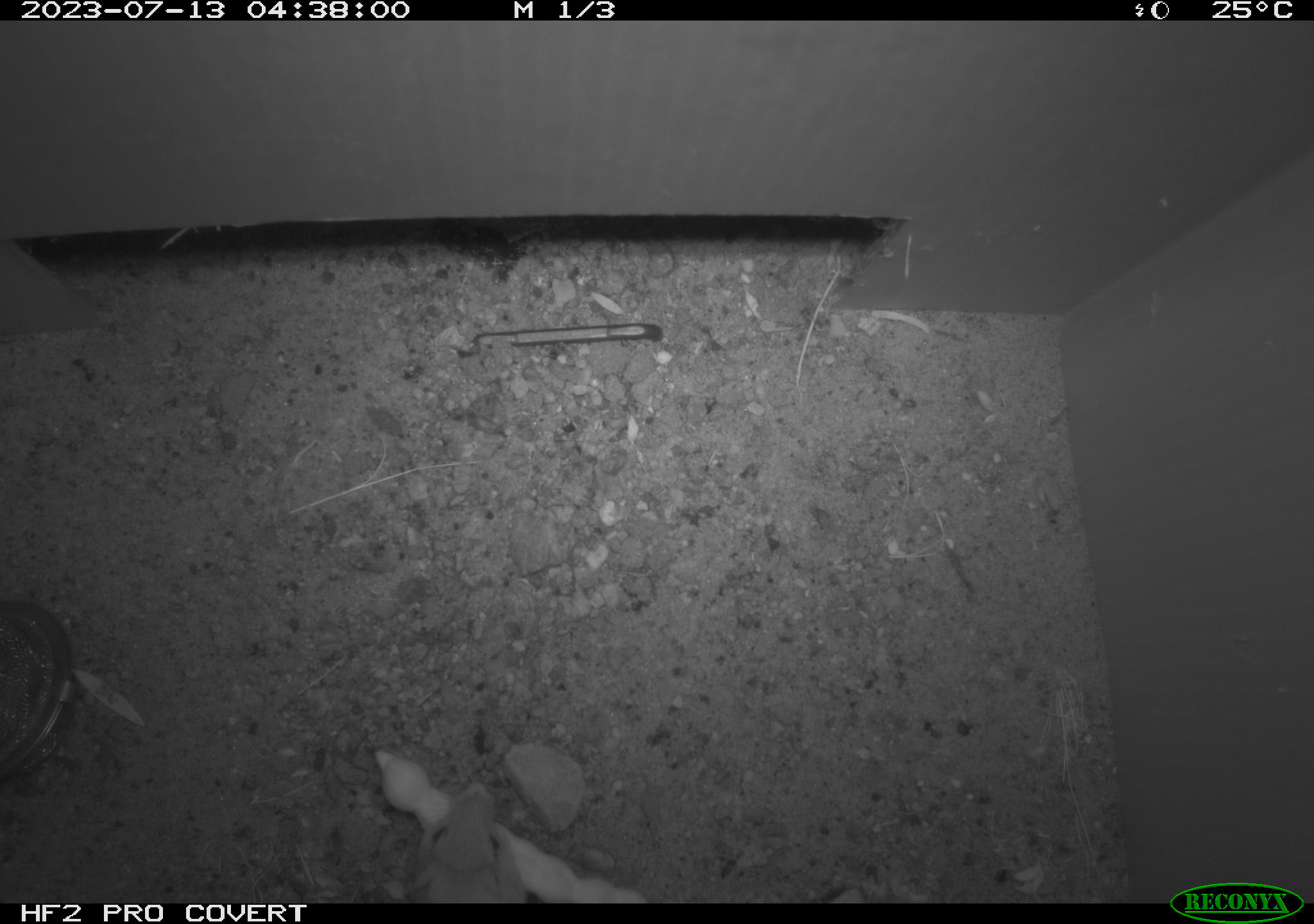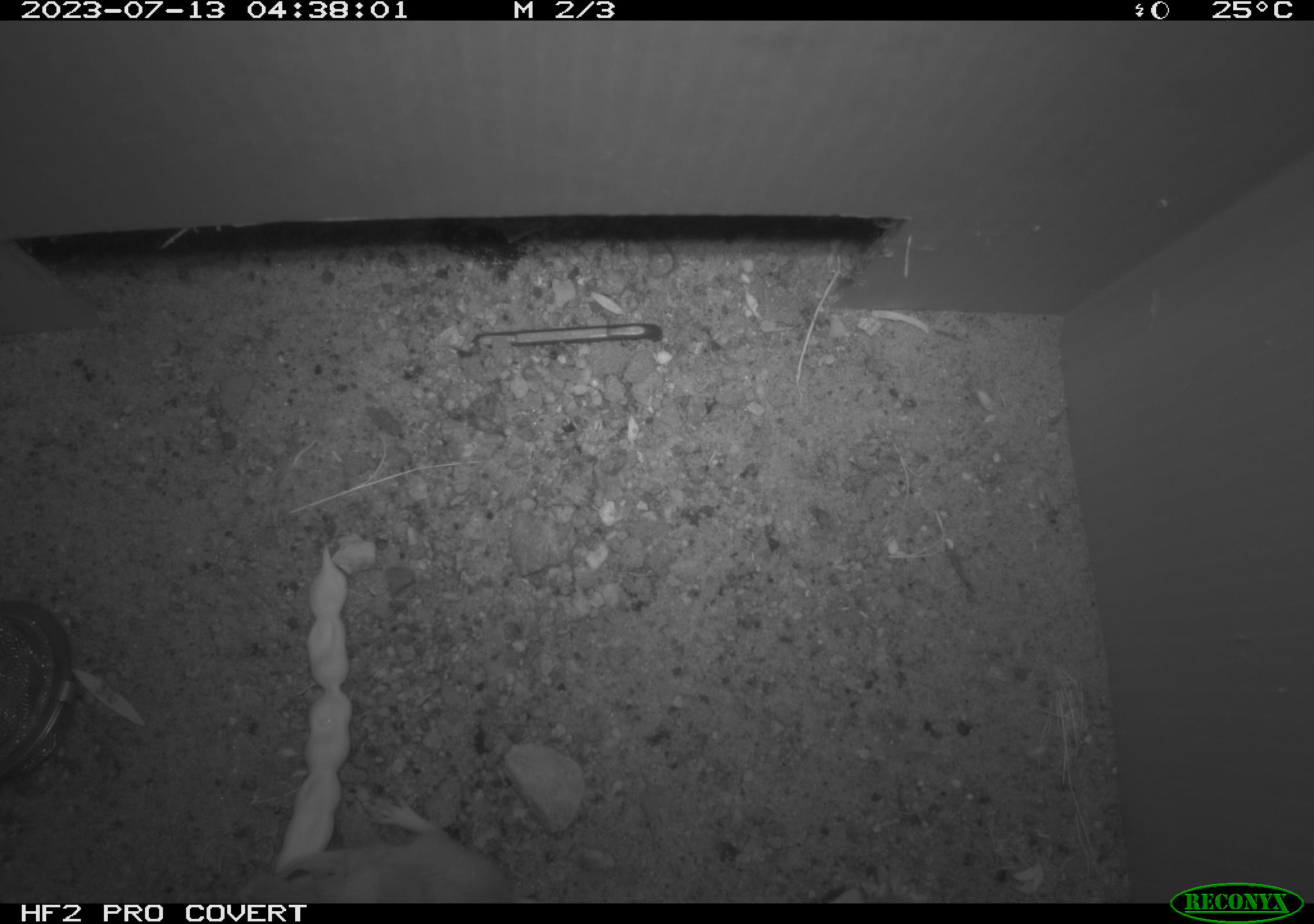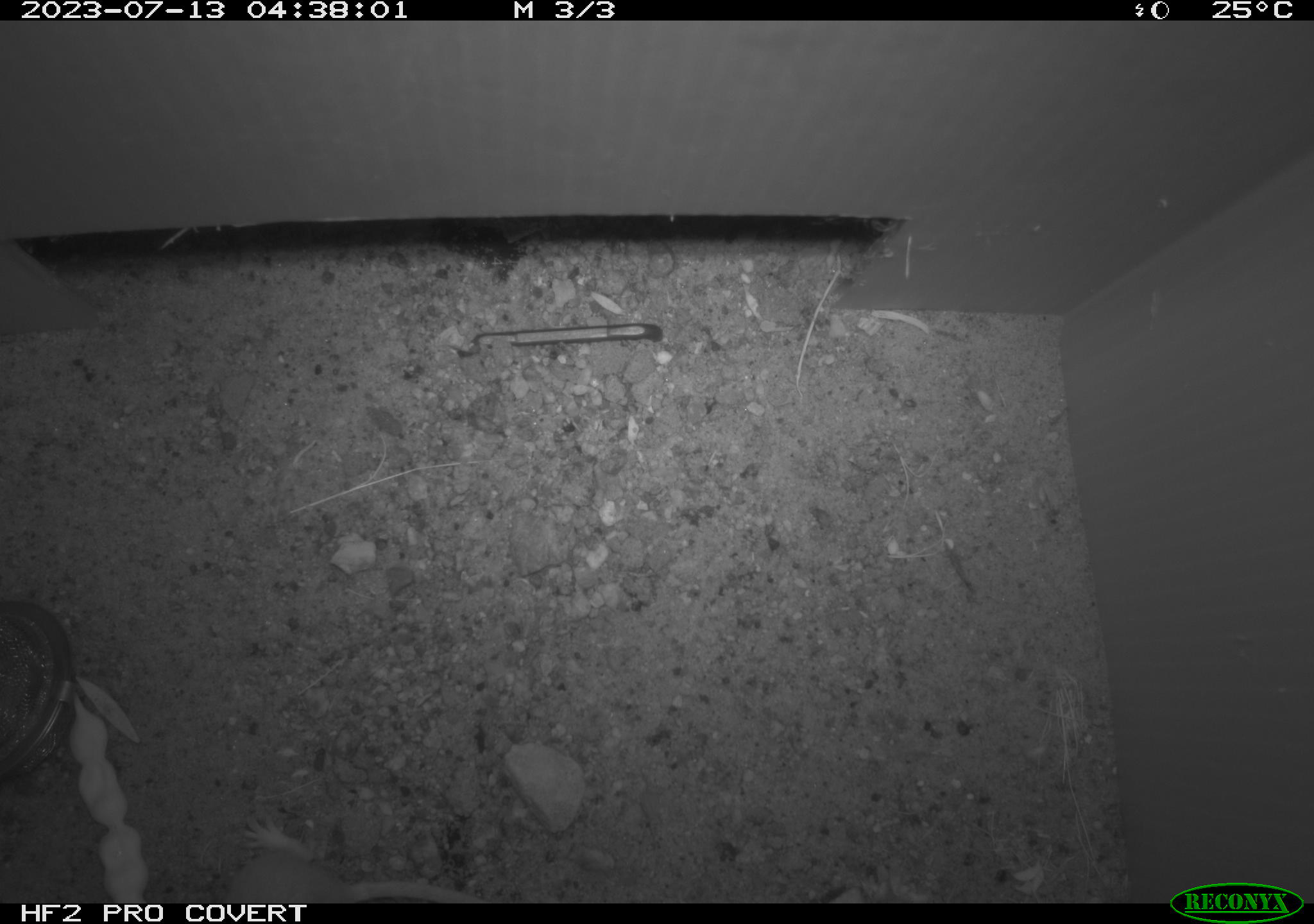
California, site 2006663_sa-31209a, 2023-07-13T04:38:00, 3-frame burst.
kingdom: Animalia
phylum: Chordata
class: Mammalia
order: Rodentia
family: Heteromyidae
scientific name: Heteromyidae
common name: kangaroo rats and pocket mice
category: heteromyidae family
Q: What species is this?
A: Heteromyidae family (kangaroo rats and pocket mice) (Heteromyidae).